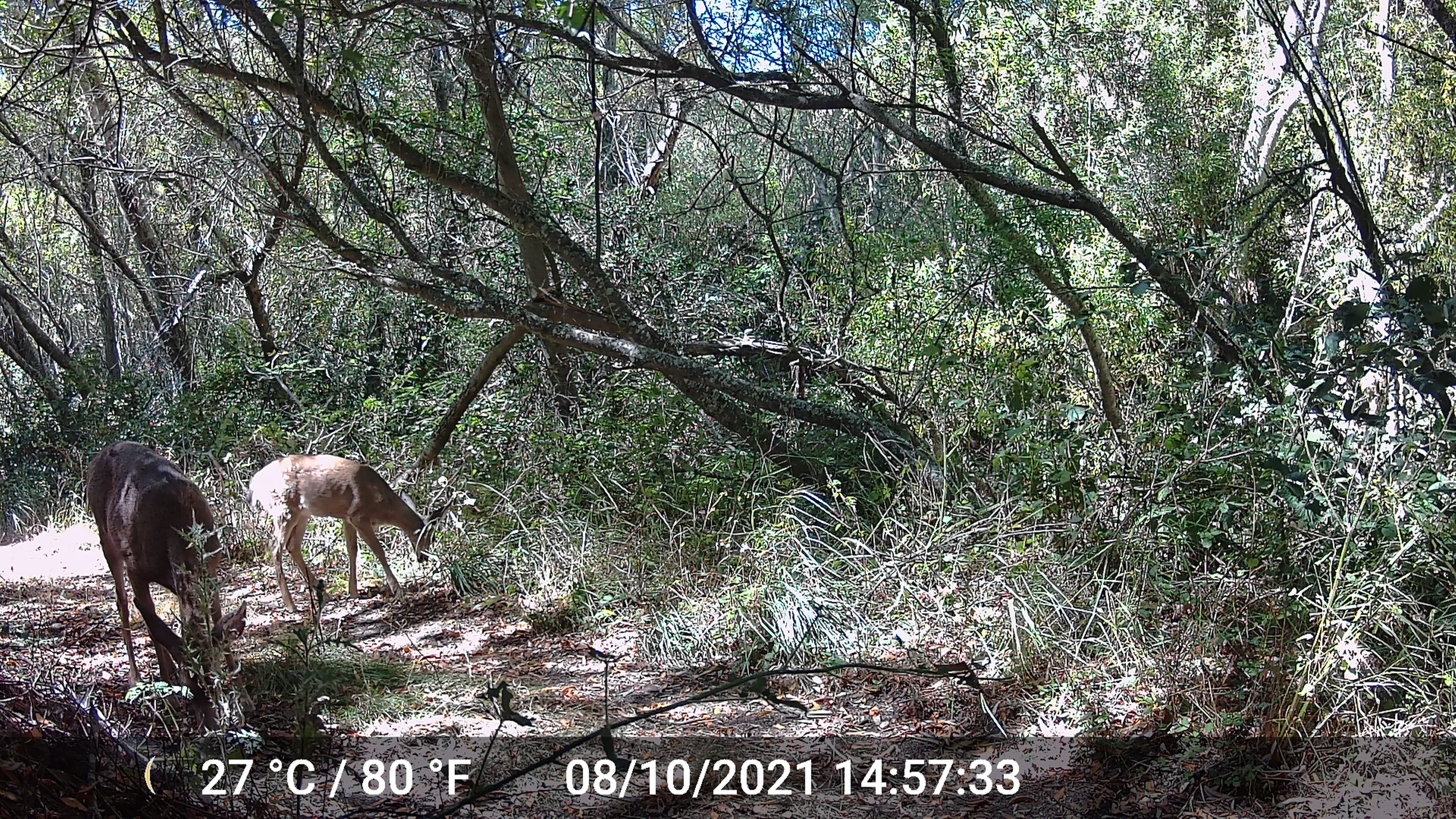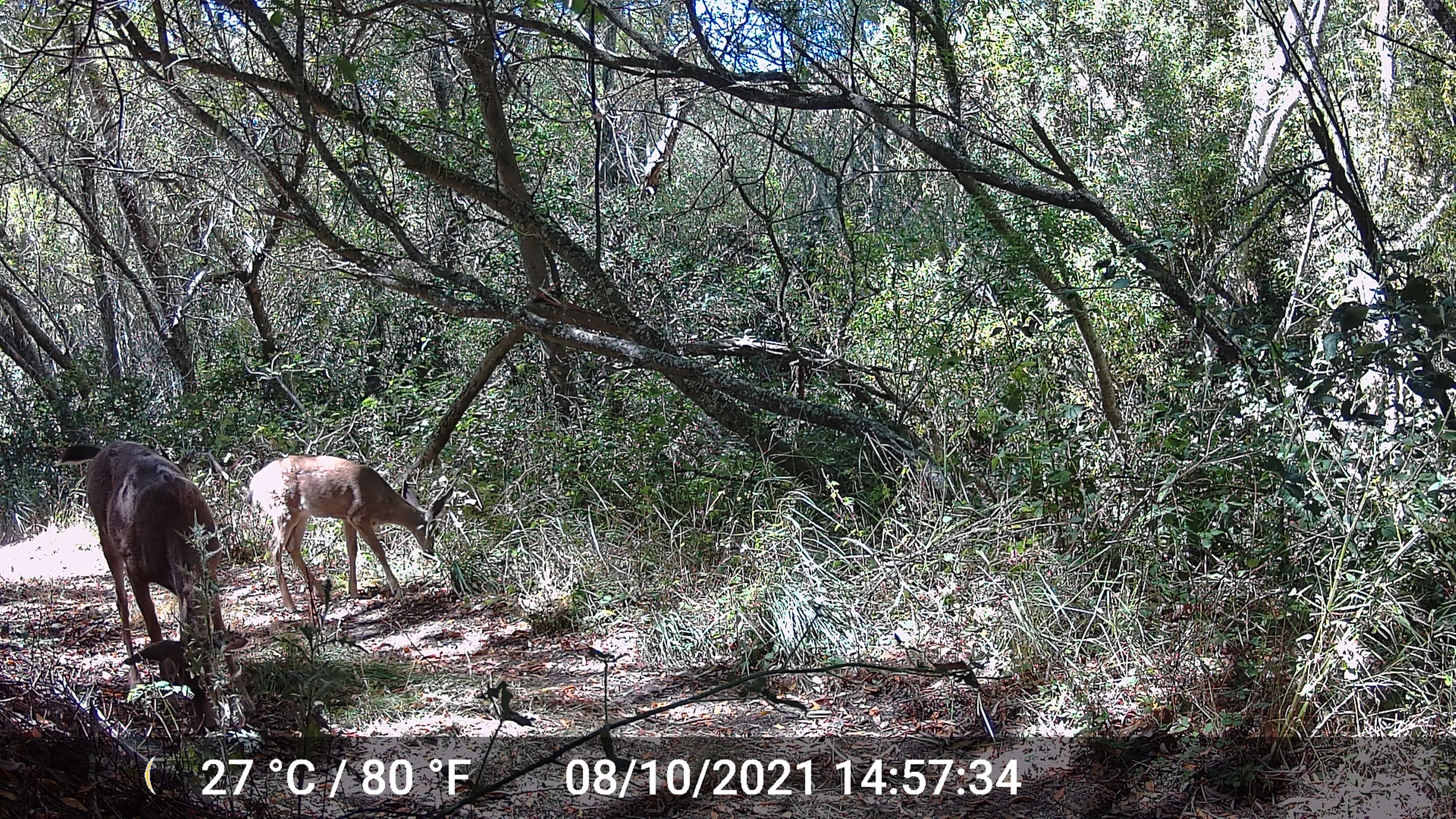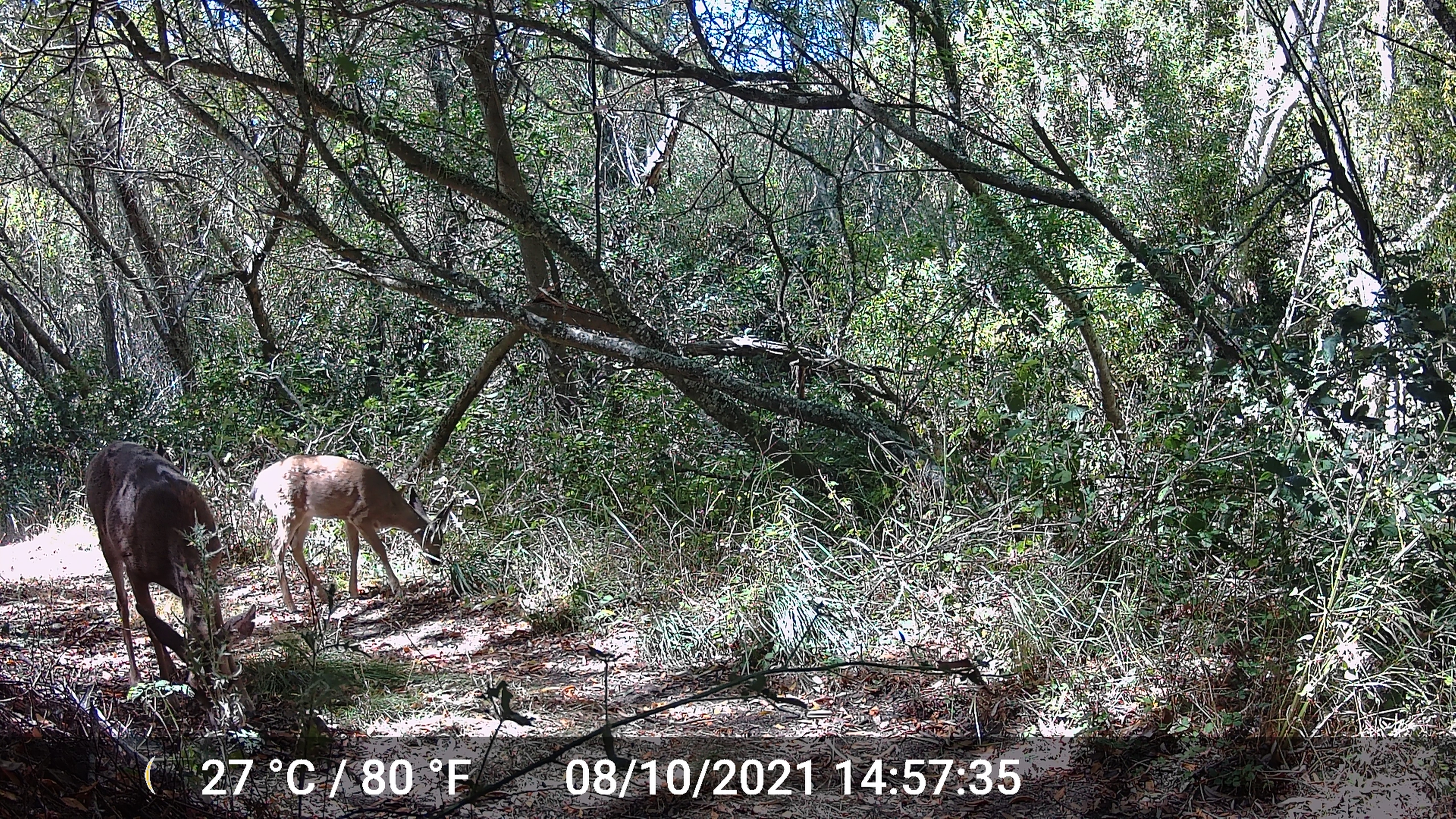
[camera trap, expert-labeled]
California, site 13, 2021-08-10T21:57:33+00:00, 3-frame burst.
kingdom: Animalia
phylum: Chordata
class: Mammalia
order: Artiodactyla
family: Cervidae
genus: Odocoileus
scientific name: Odocoileus hemionus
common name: mule deer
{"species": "mule deer (Odocoileus hemionus)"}